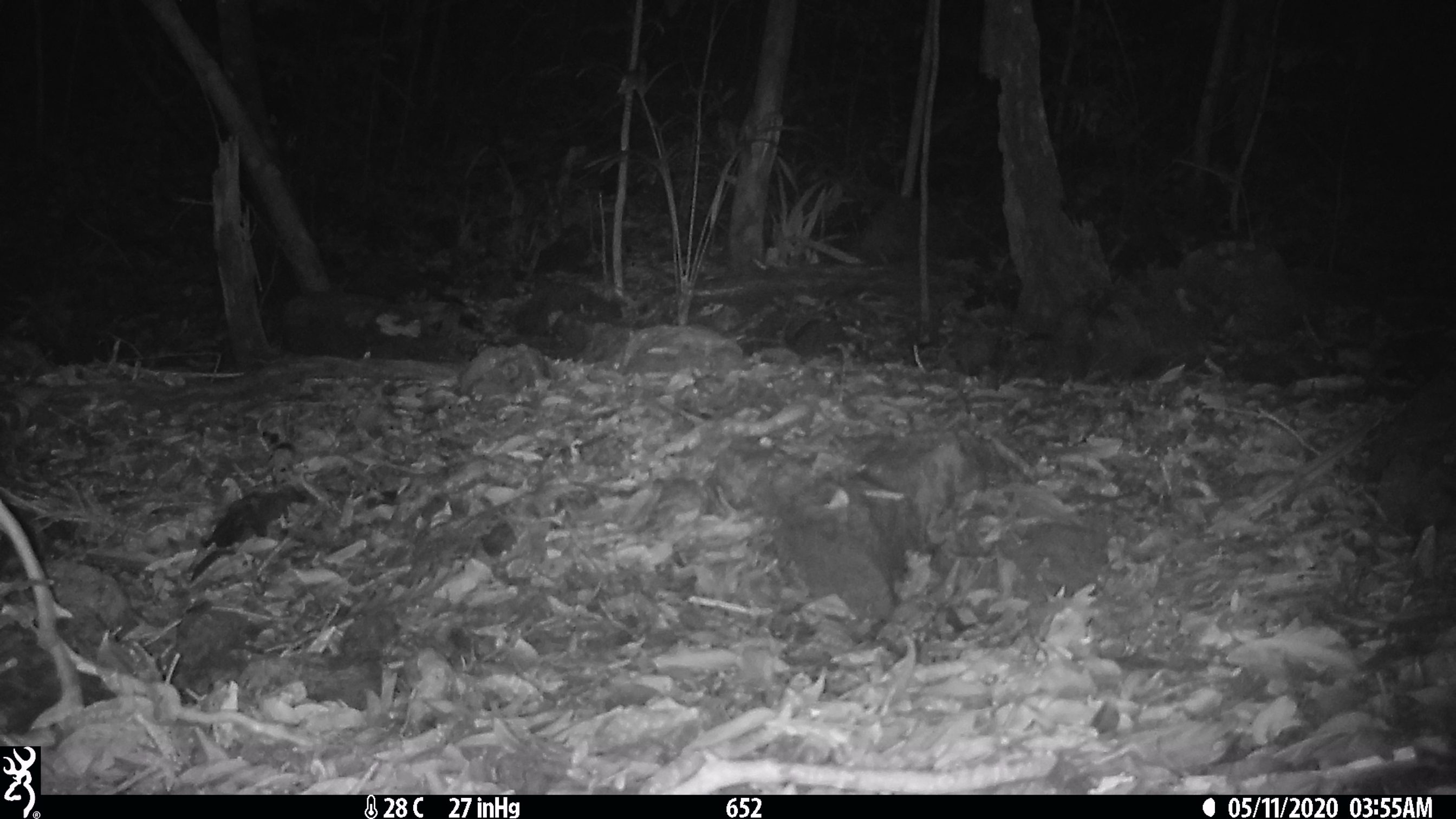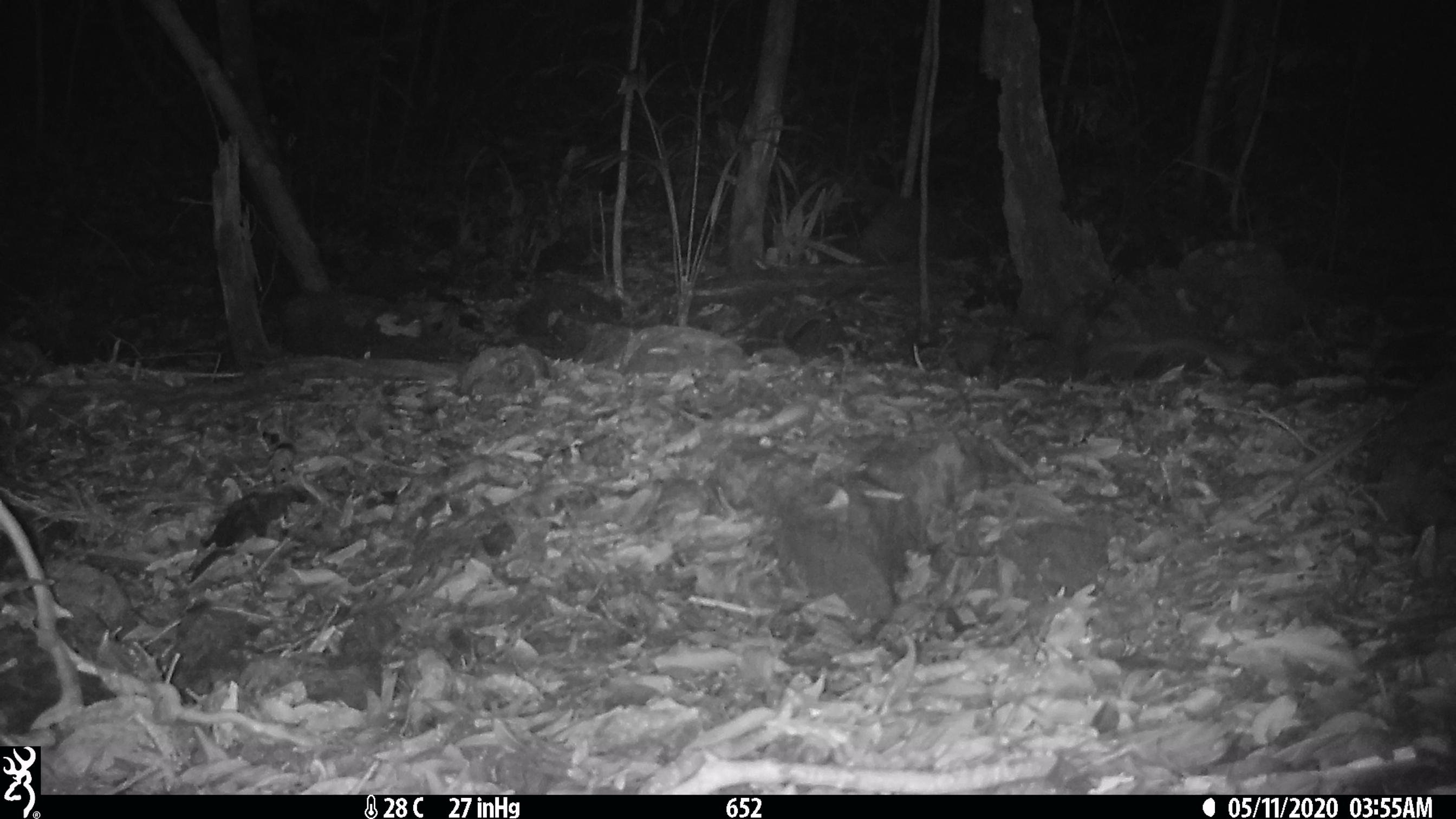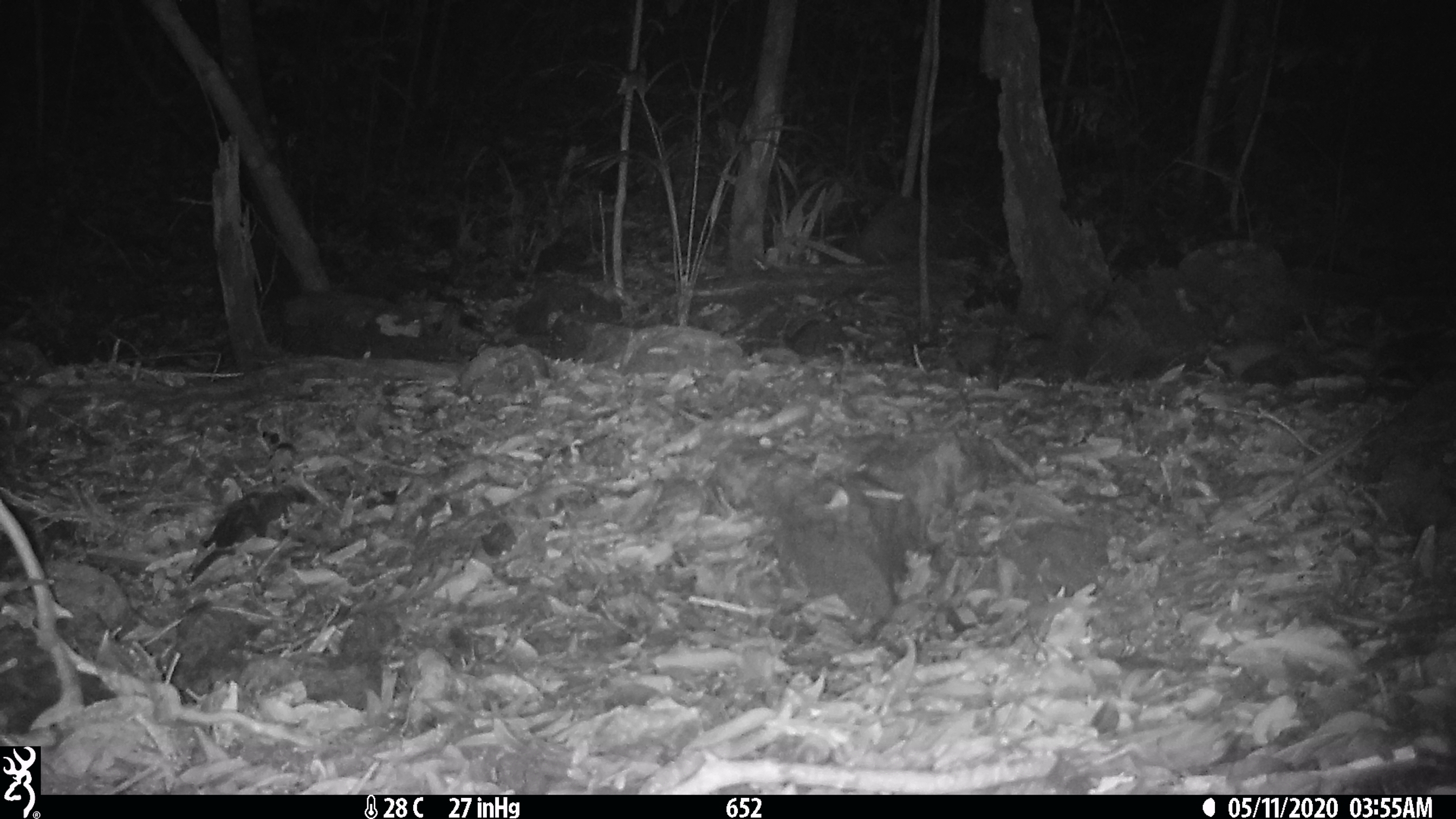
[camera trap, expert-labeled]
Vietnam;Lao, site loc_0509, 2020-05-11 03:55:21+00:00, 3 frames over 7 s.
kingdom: Animalia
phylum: Chordata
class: Mammalia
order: Rodentia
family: Muridae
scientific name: Muridae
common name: old-world mice and rats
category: unidentified murid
Unidentified murid (old-world mice and rats) (Muridae). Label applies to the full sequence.